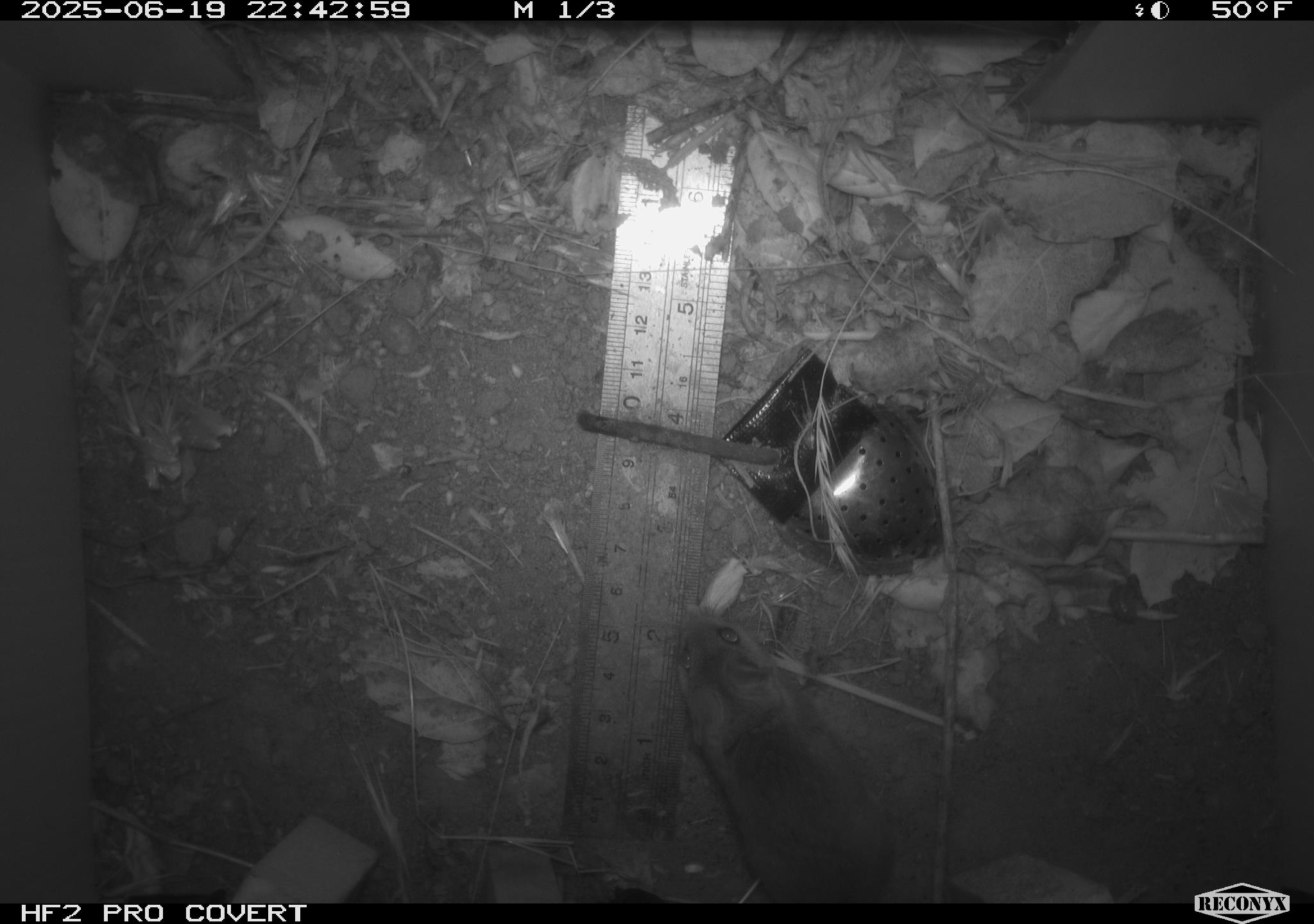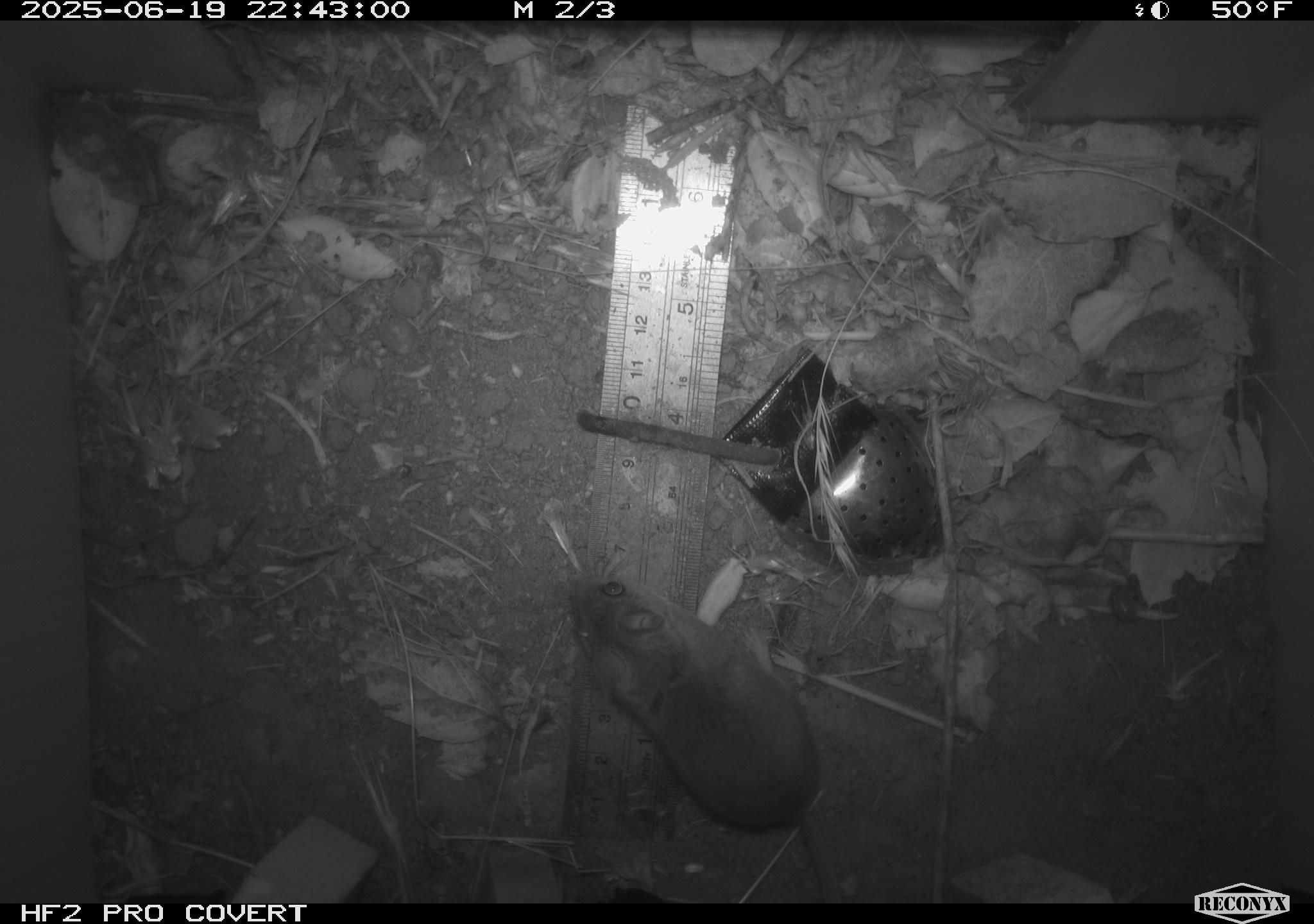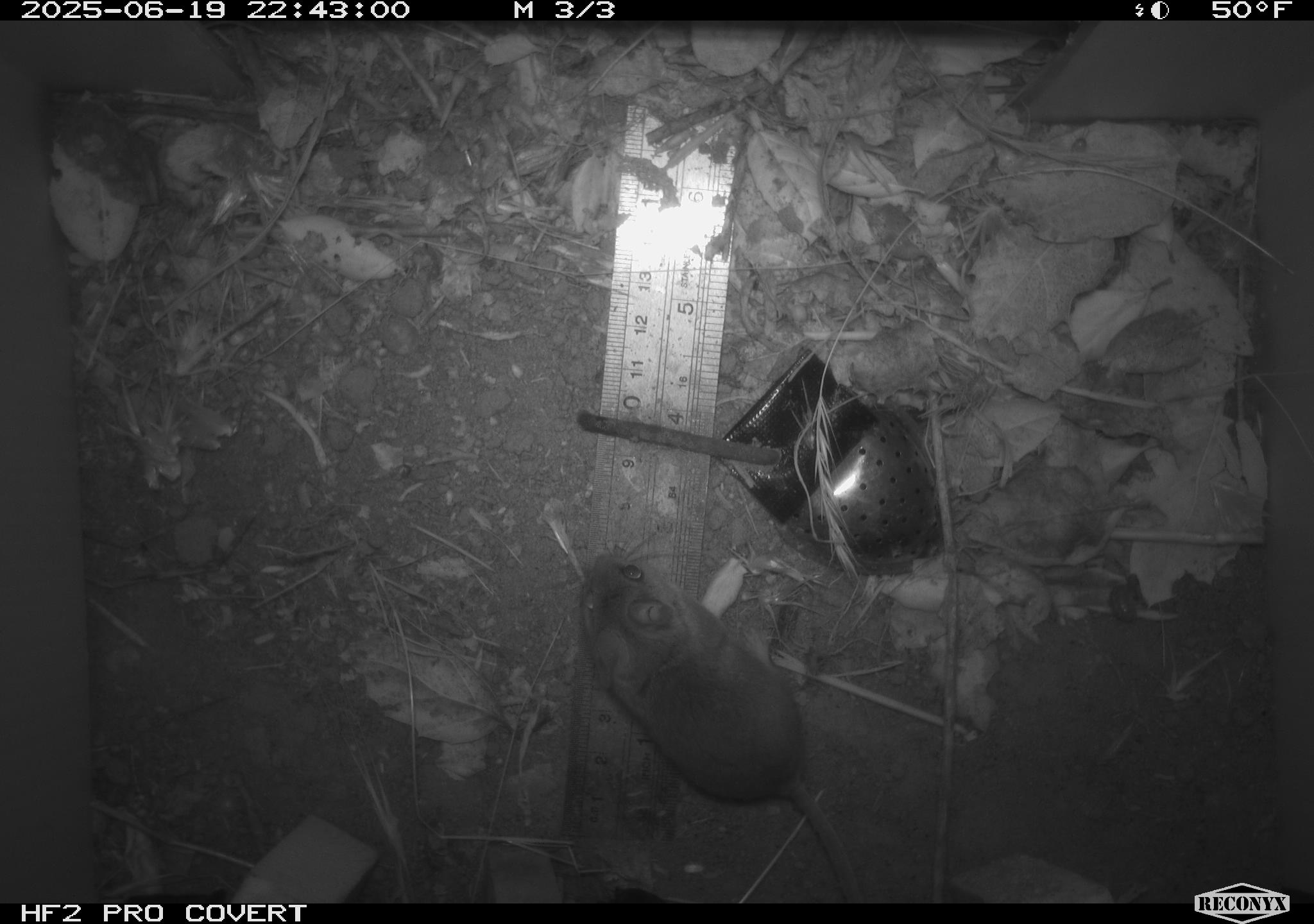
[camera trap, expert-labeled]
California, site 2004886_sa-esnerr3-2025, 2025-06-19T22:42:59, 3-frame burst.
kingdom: Animalia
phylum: Chordata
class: Mammalia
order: Rodentia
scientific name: Rodentia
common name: rodent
Rodent (Rodentia).